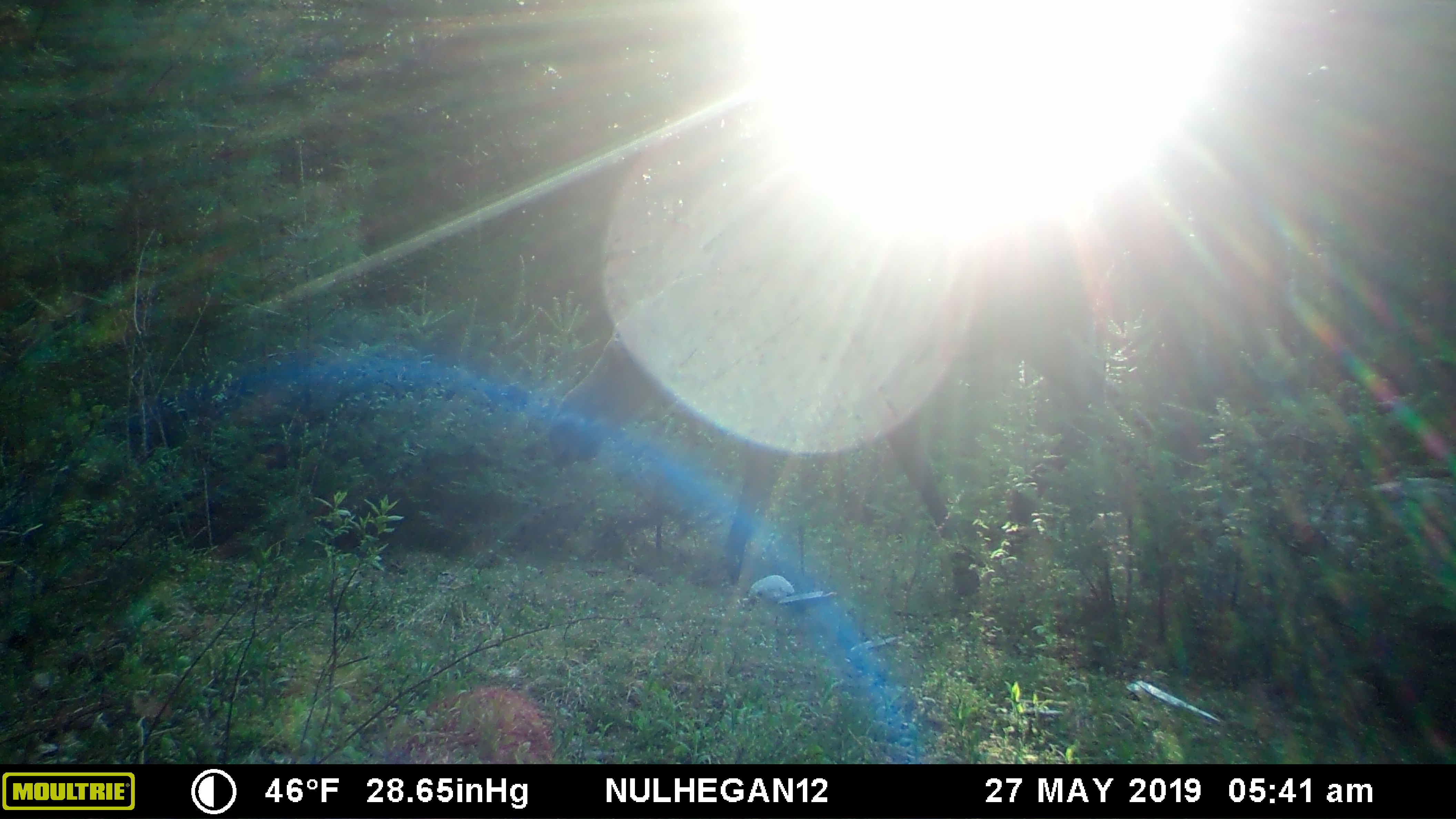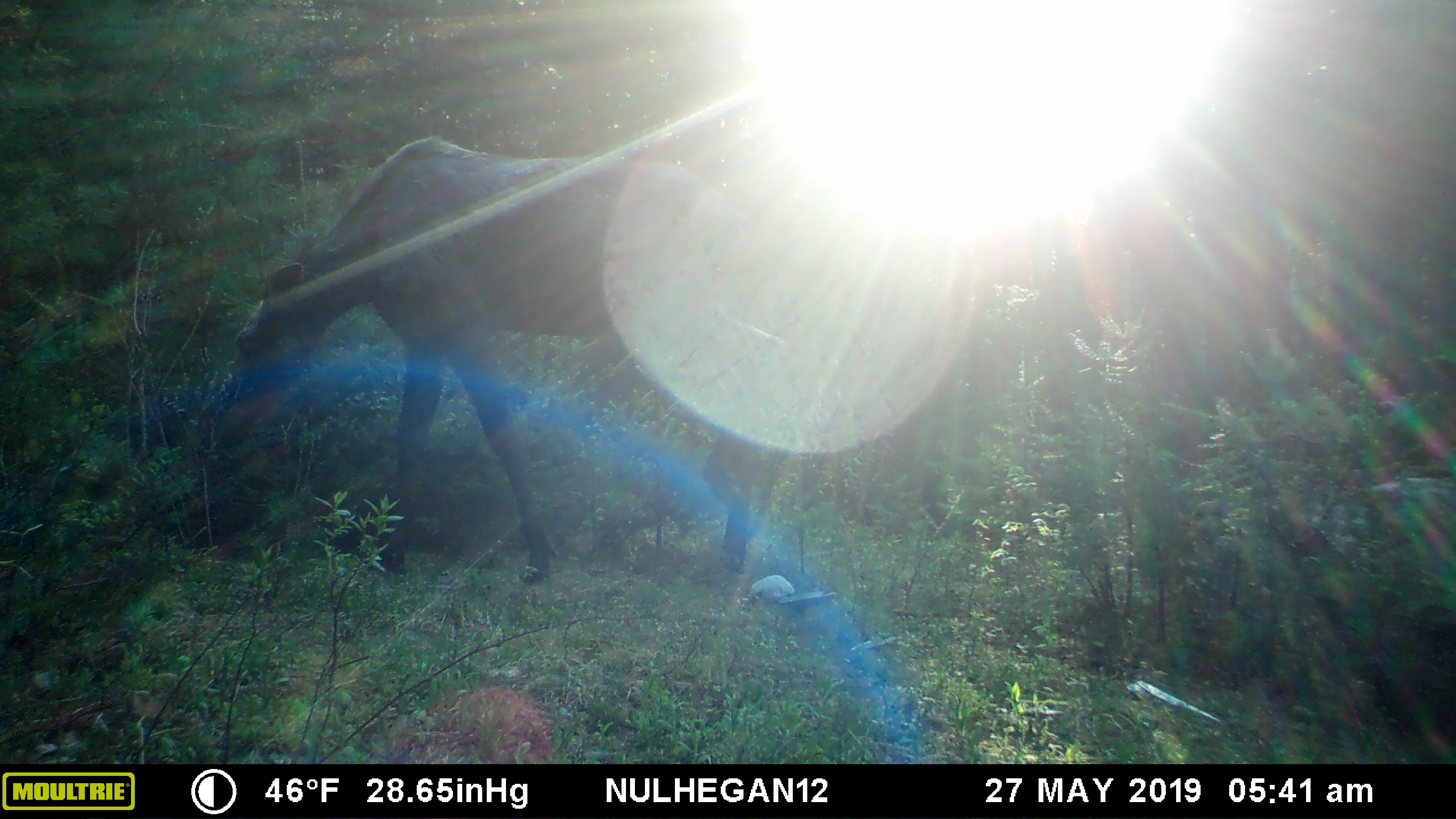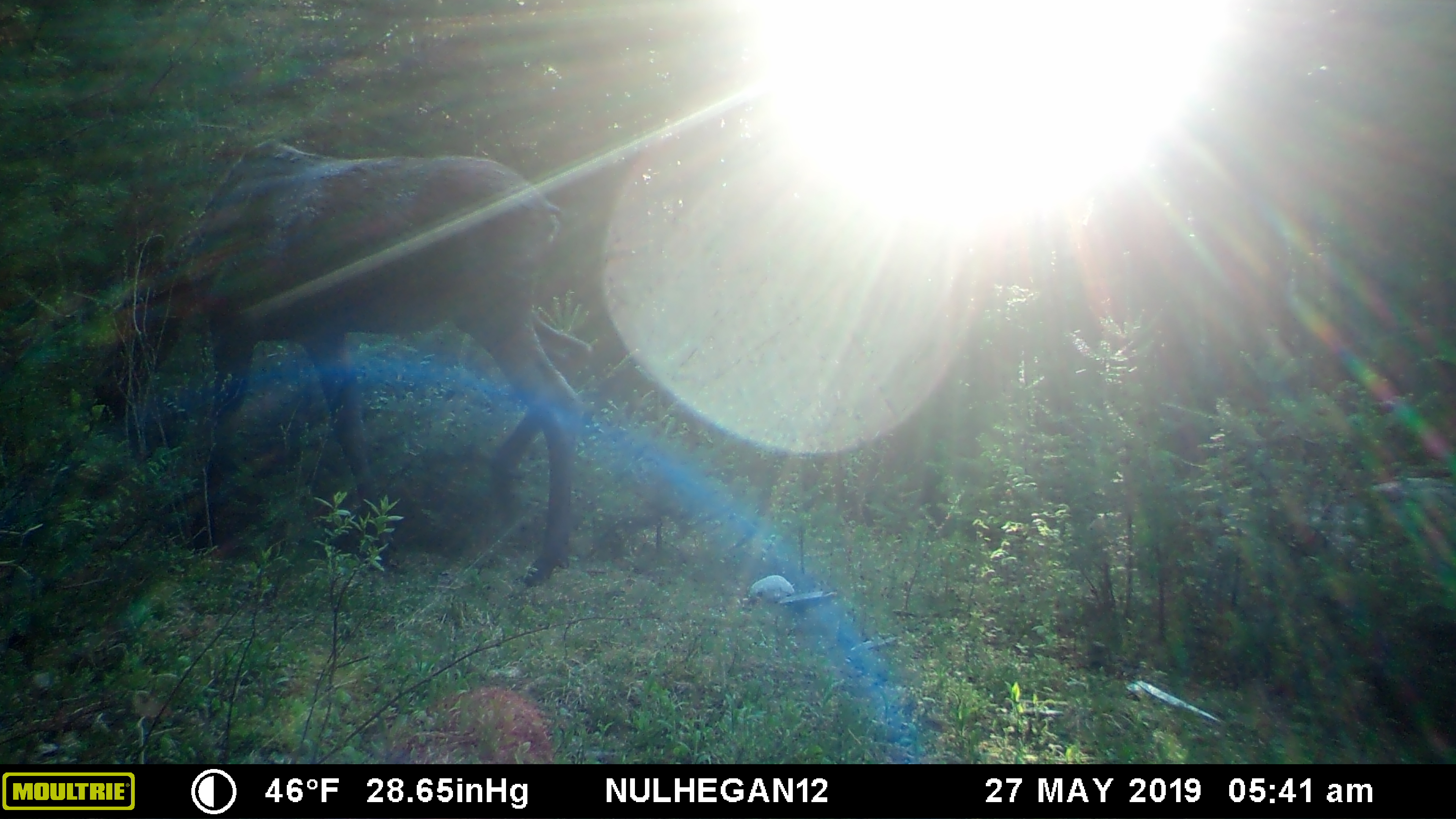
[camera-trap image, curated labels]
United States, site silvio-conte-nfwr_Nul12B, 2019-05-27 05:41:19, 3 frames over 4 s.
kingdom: Animalia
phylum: Chordata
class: Mammalia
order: Artiodactyla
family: Cervidae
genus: Alces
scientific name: Alces alces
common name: moose